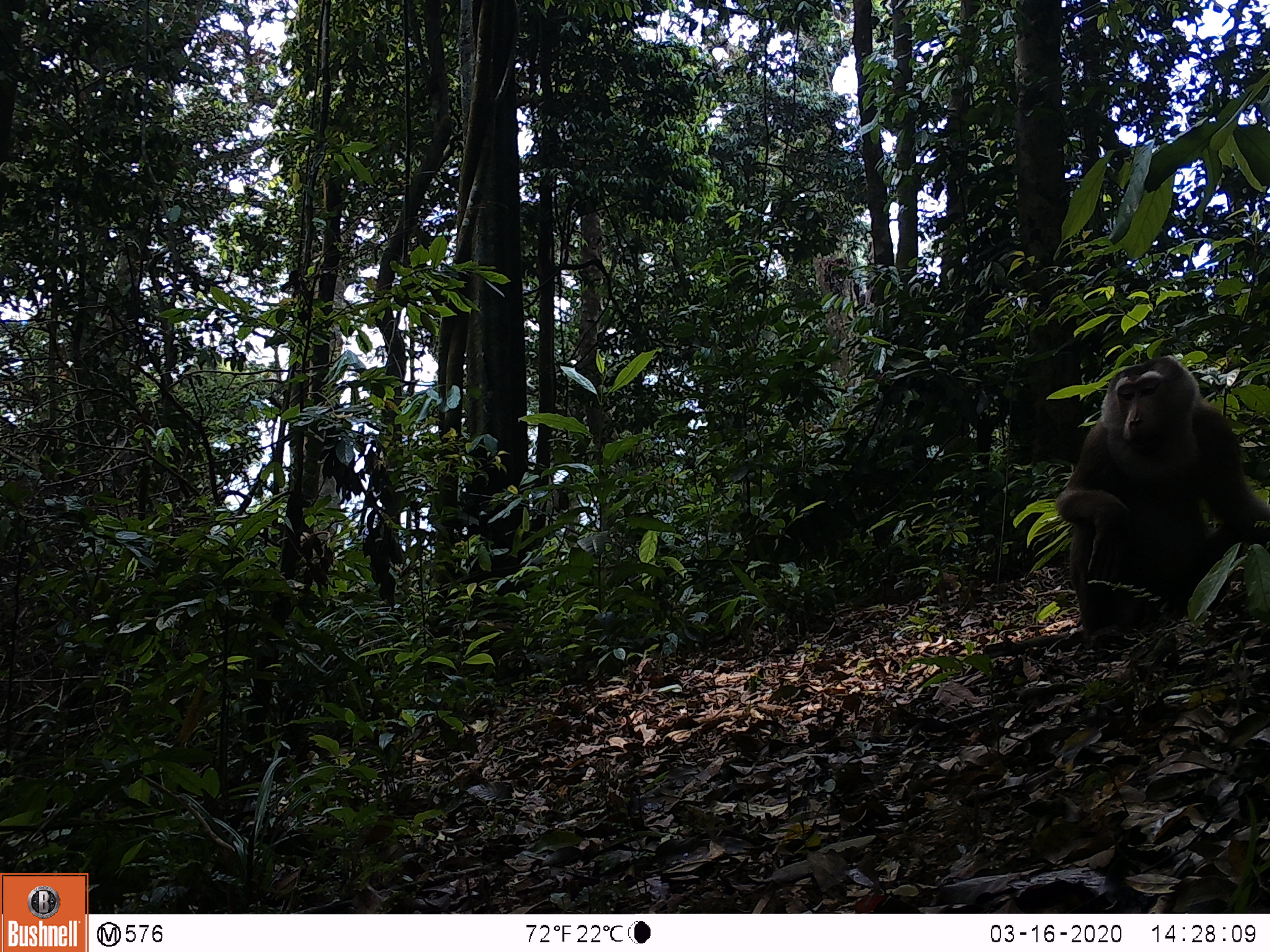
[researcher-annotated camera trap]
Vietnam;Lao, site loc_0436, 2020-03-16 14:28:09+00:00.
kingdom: Animalia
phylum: Chordata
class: Mammalia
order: Primates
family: Cercopithecidae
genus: Macaca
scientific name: Macaca nemestrina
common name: pig-tailed macaque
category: pig tailed macaque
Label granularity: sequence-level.